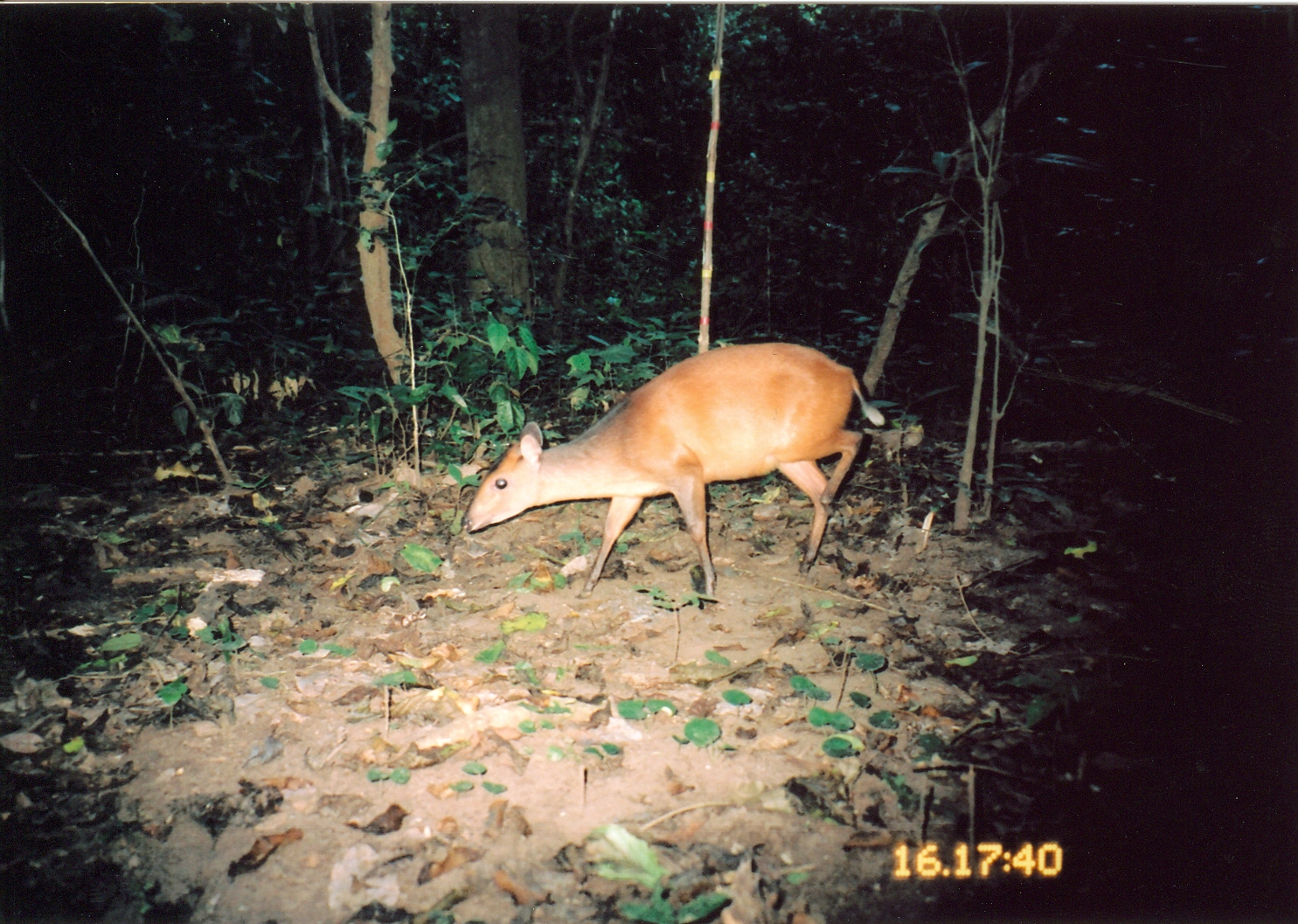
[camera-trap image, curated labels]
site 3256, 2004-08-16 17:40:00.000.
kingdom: Animalia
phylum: Chordata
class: Mammalia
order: Artiodactyla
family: Bovidae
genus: Cephalophus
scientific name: Cephalophus harveyi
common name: harvey's duiker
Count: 1.